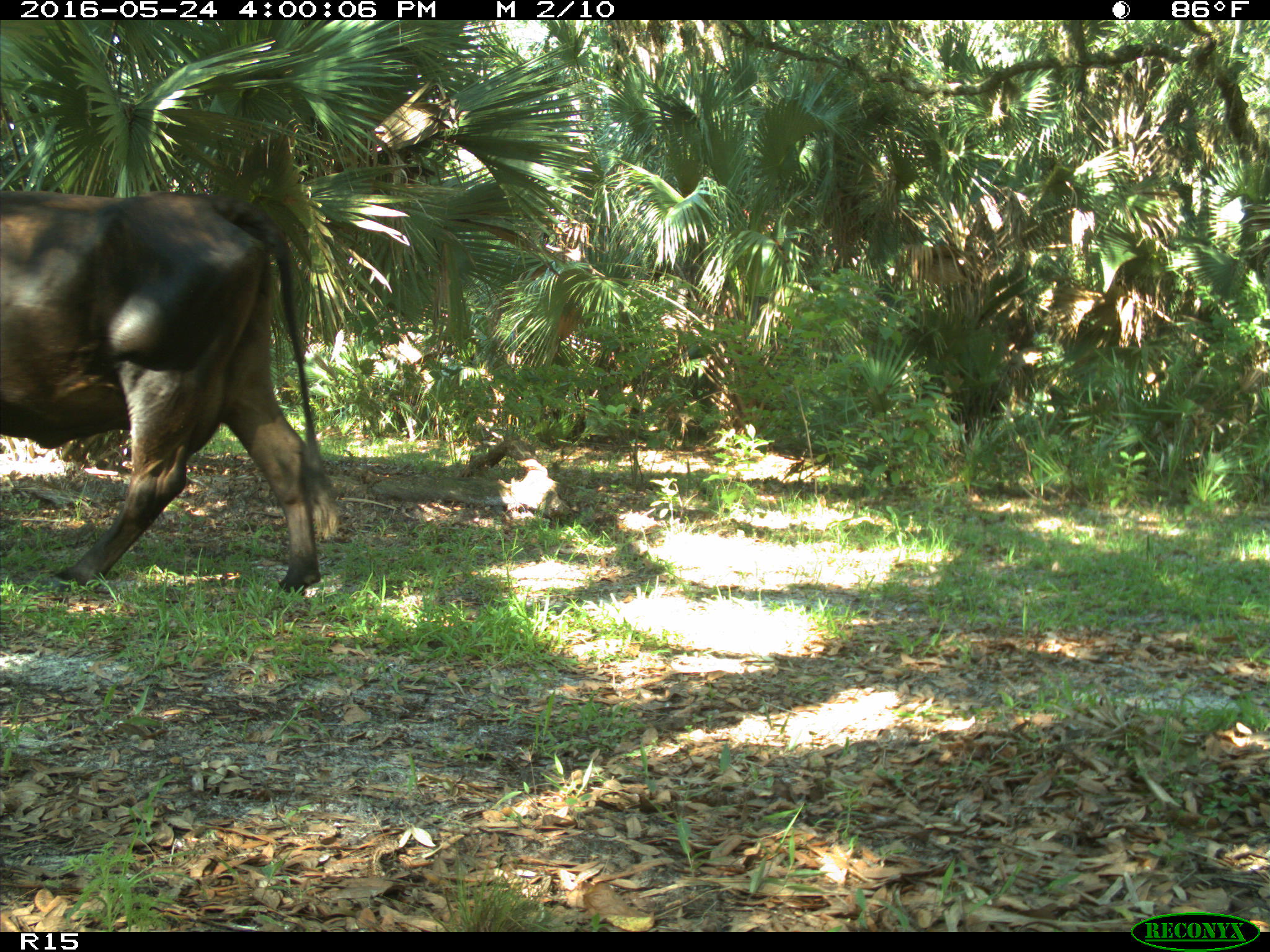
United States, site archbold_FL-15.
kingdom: Animalia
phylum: Chordata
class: Mammalia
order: Artiodactyla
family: Bovidae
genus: Bos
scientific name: Bos taurus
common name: domestic cow